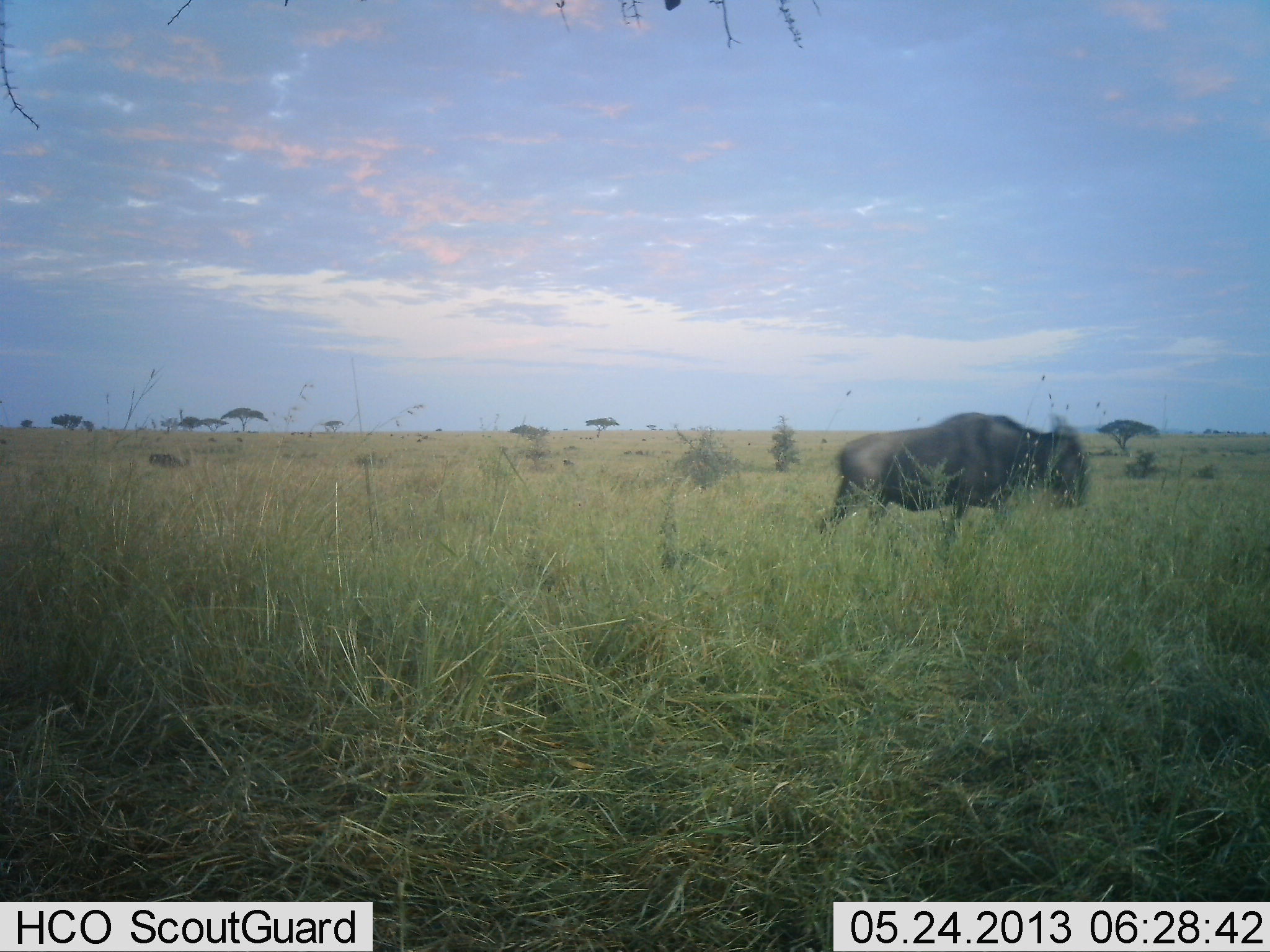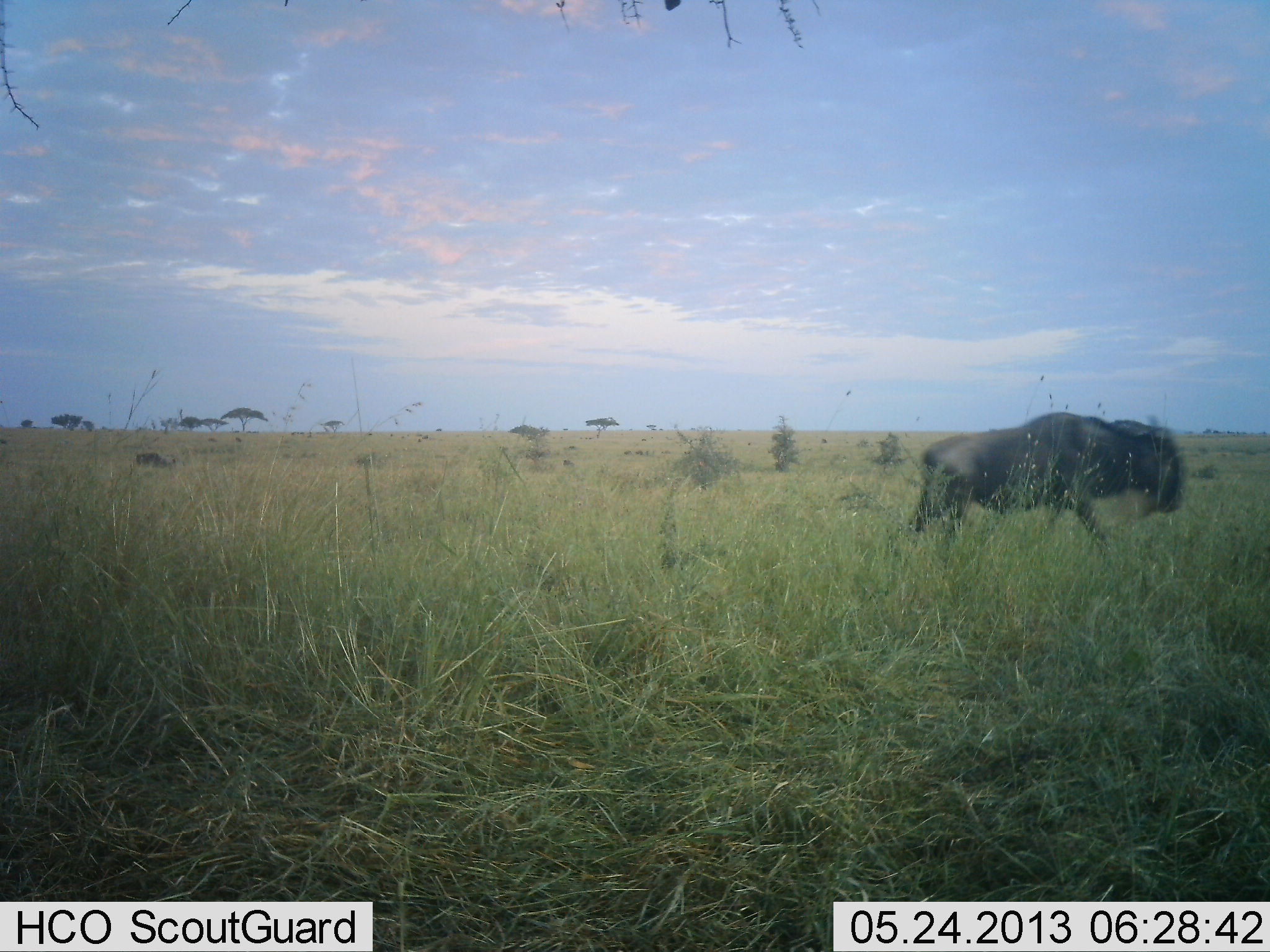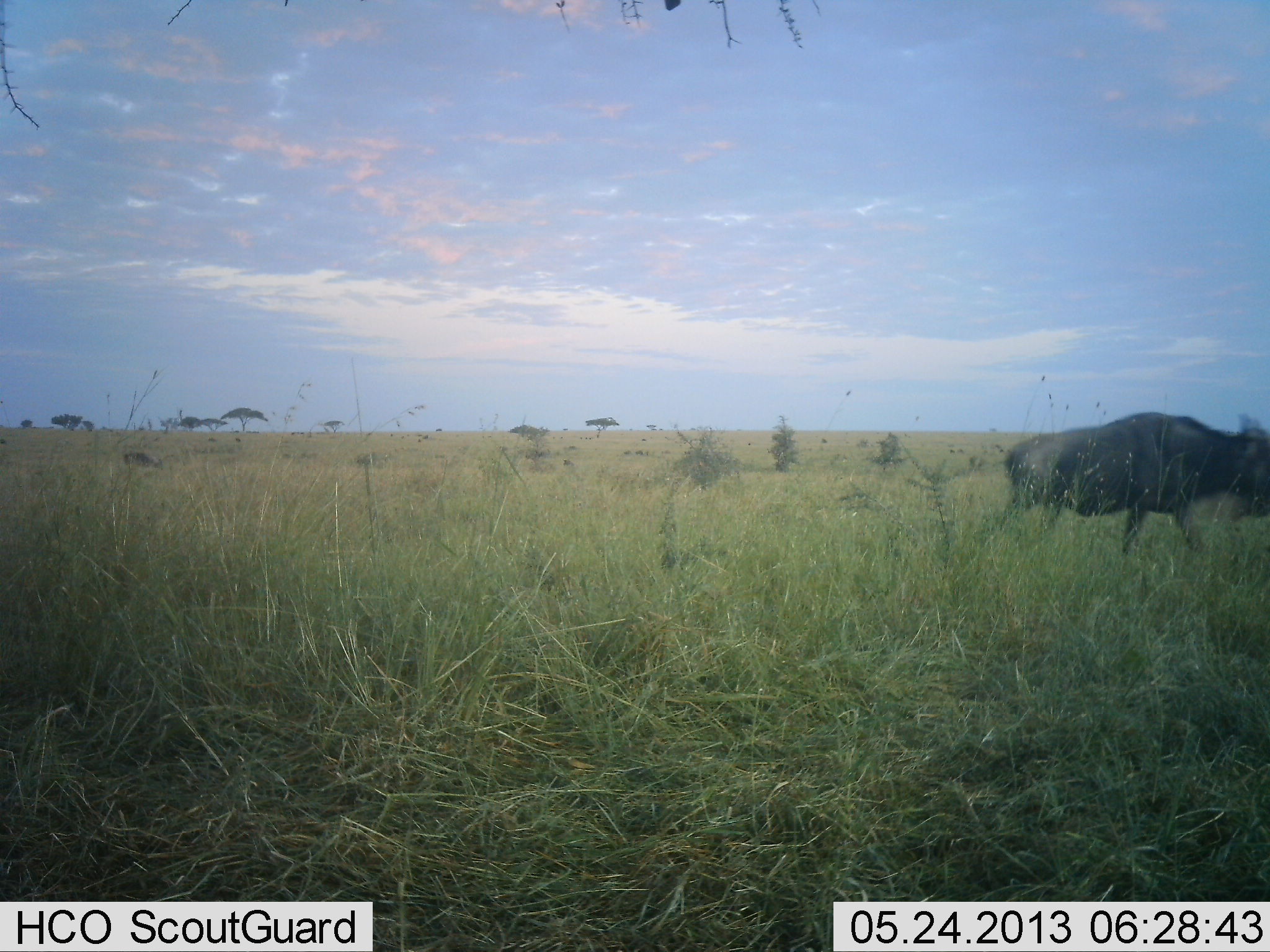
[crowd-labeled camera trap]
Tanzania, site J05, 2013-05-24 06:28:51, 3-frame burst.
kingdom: Animalia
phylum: Chordata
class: Mammalia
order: Artiodactyla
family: Bovidae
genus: Connochaetes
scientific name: Connochaetes taurinus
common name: blue wildebeest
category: wildebeest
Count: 2.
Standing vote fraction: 0%.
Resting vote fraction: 0%.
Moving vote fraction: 100%.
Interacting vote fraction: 0%.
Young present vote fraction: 0%.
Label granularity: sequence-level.